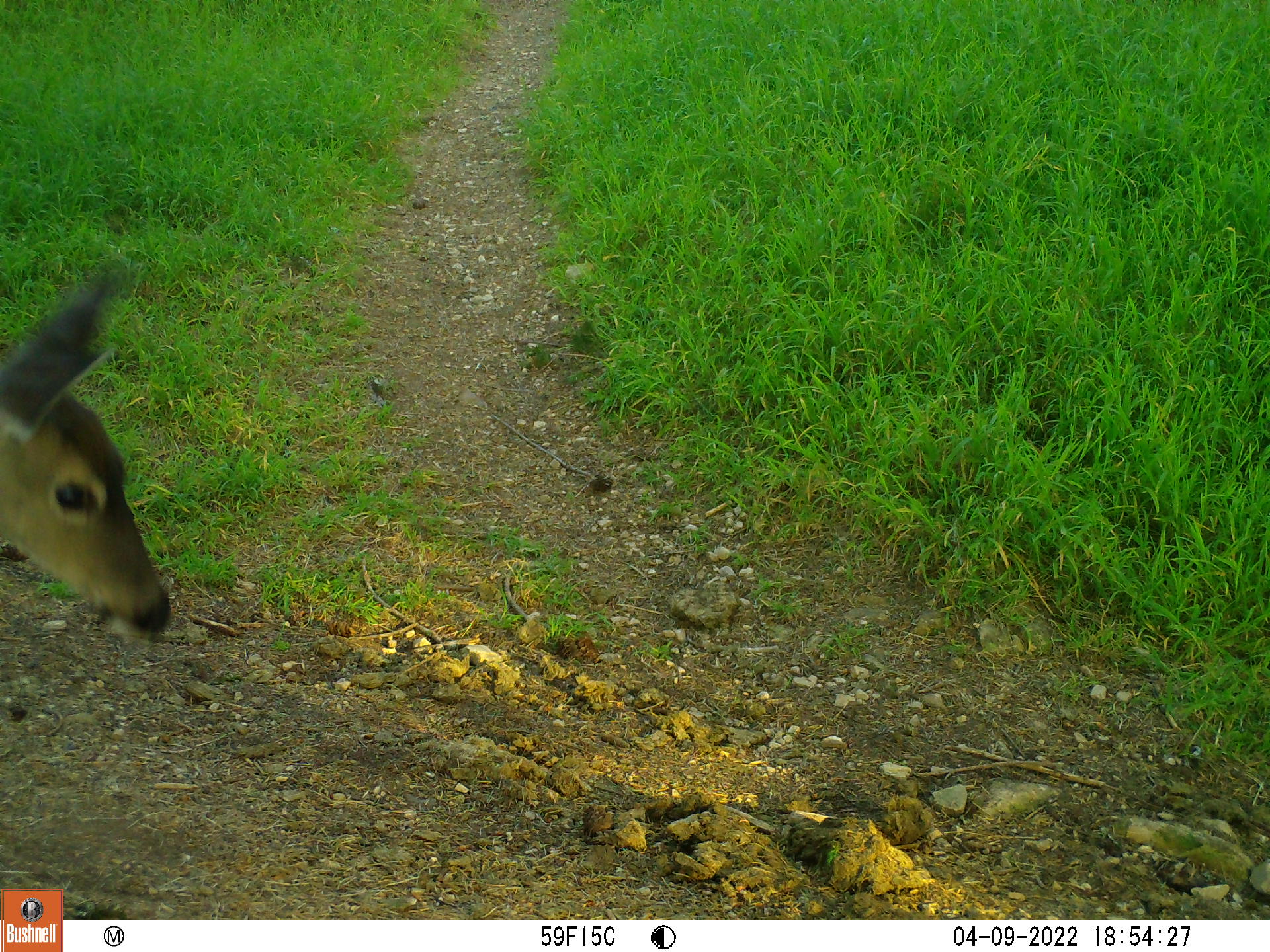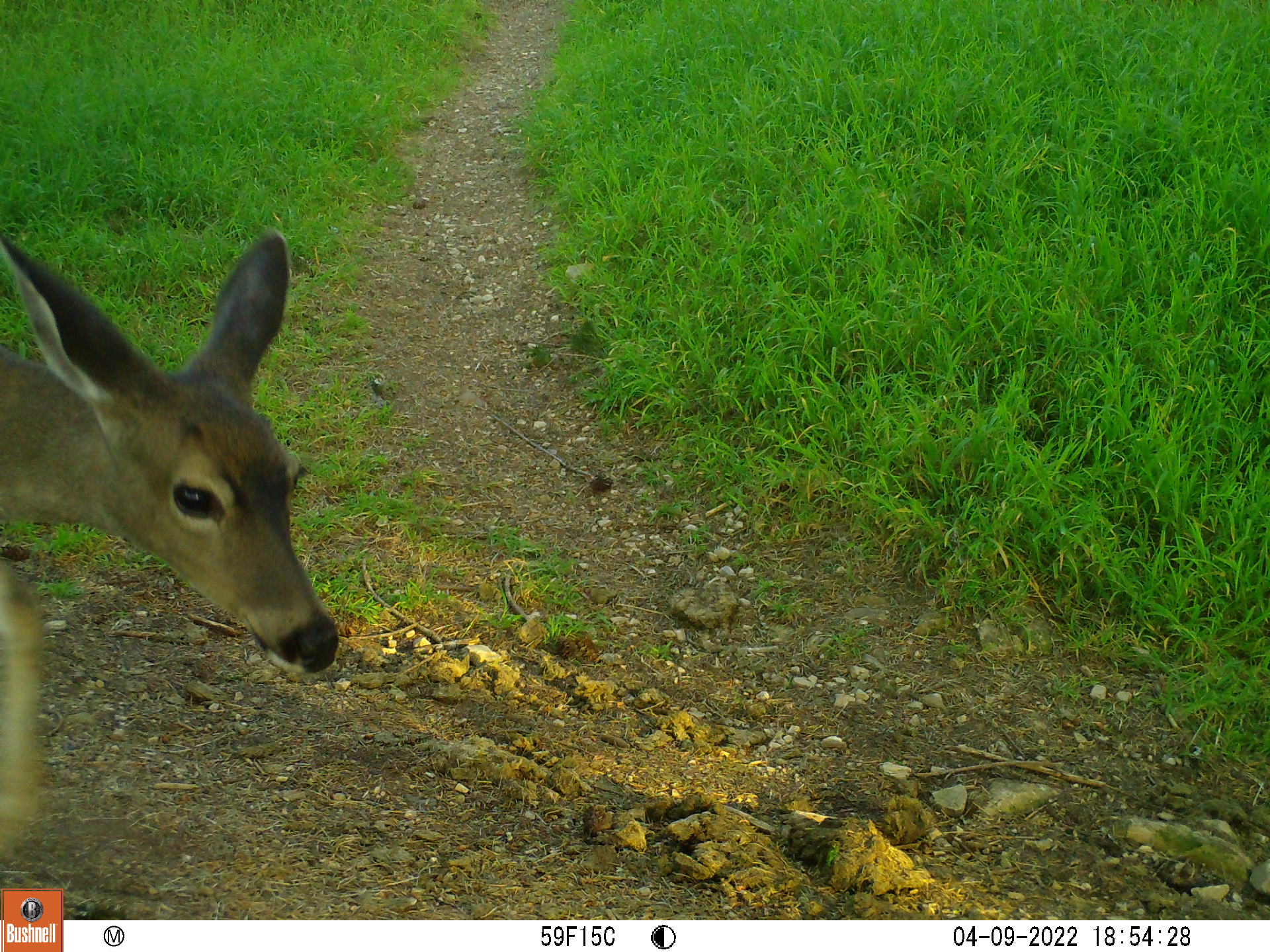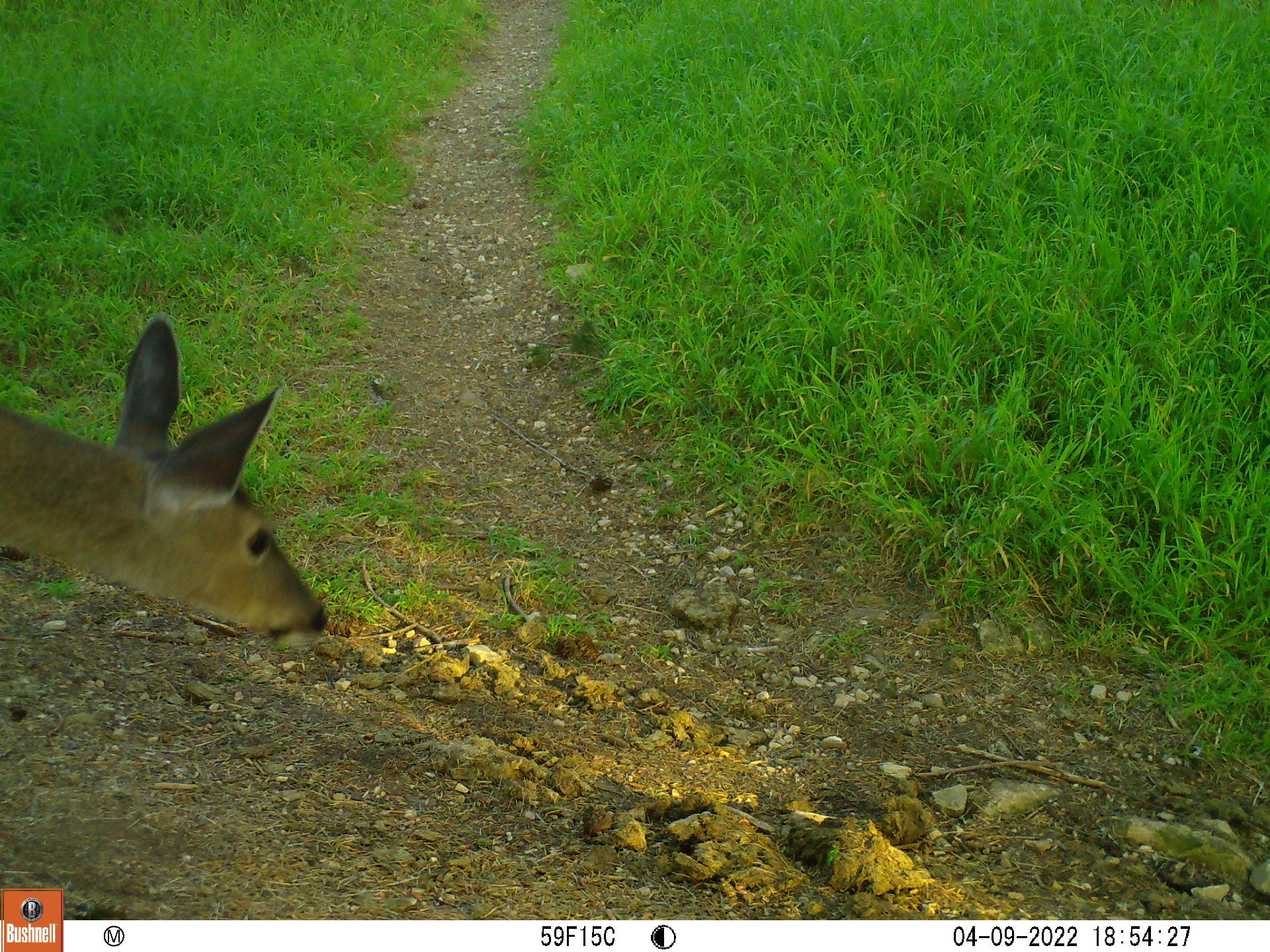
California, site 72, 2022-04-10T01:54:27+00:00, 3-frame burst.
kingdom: Animalia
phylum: Chordata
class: Mammalia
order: Artiodactyla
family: Cervidae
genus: Odocoileus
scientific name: Odocoileus hemionus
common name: mule deer